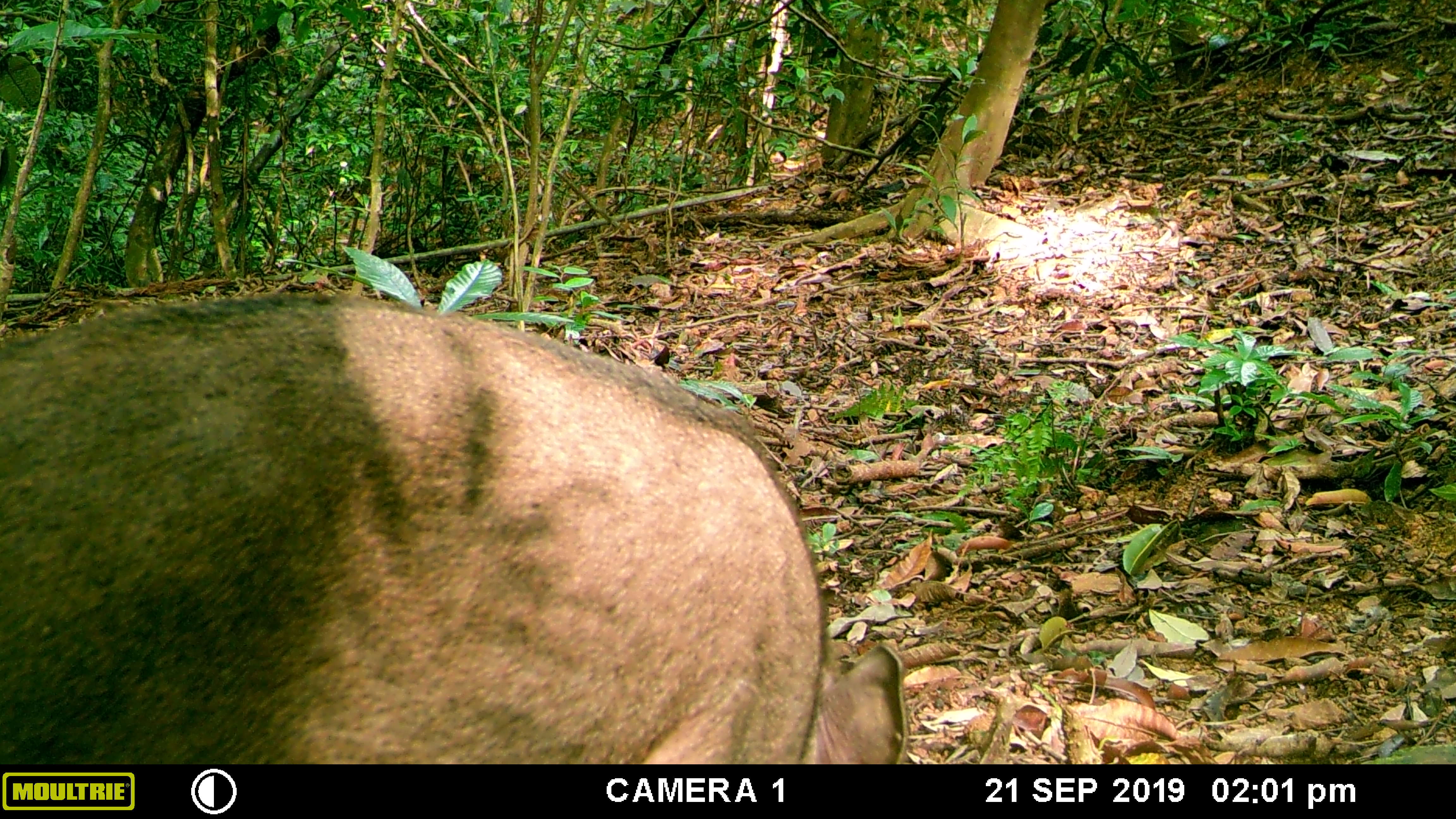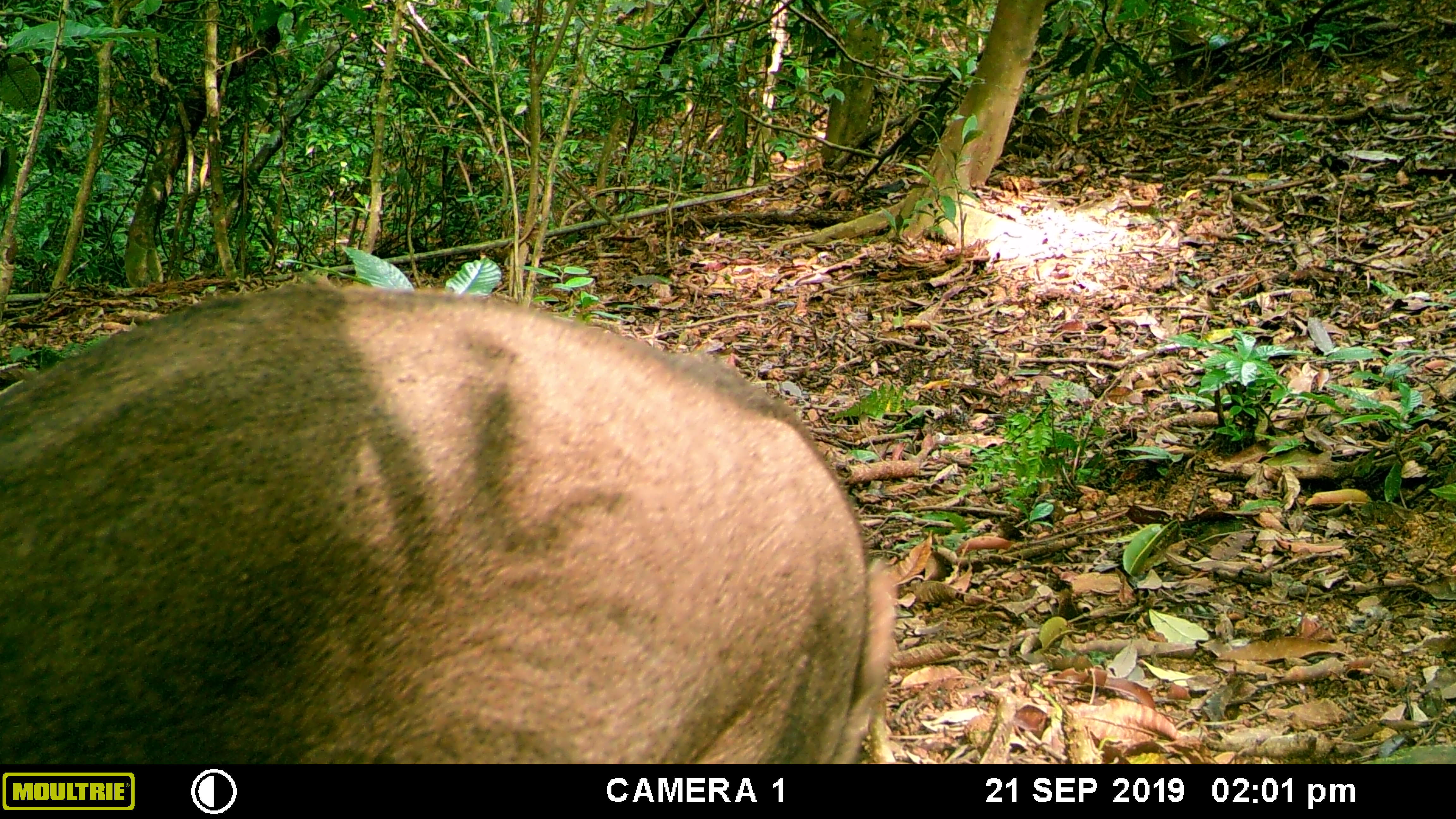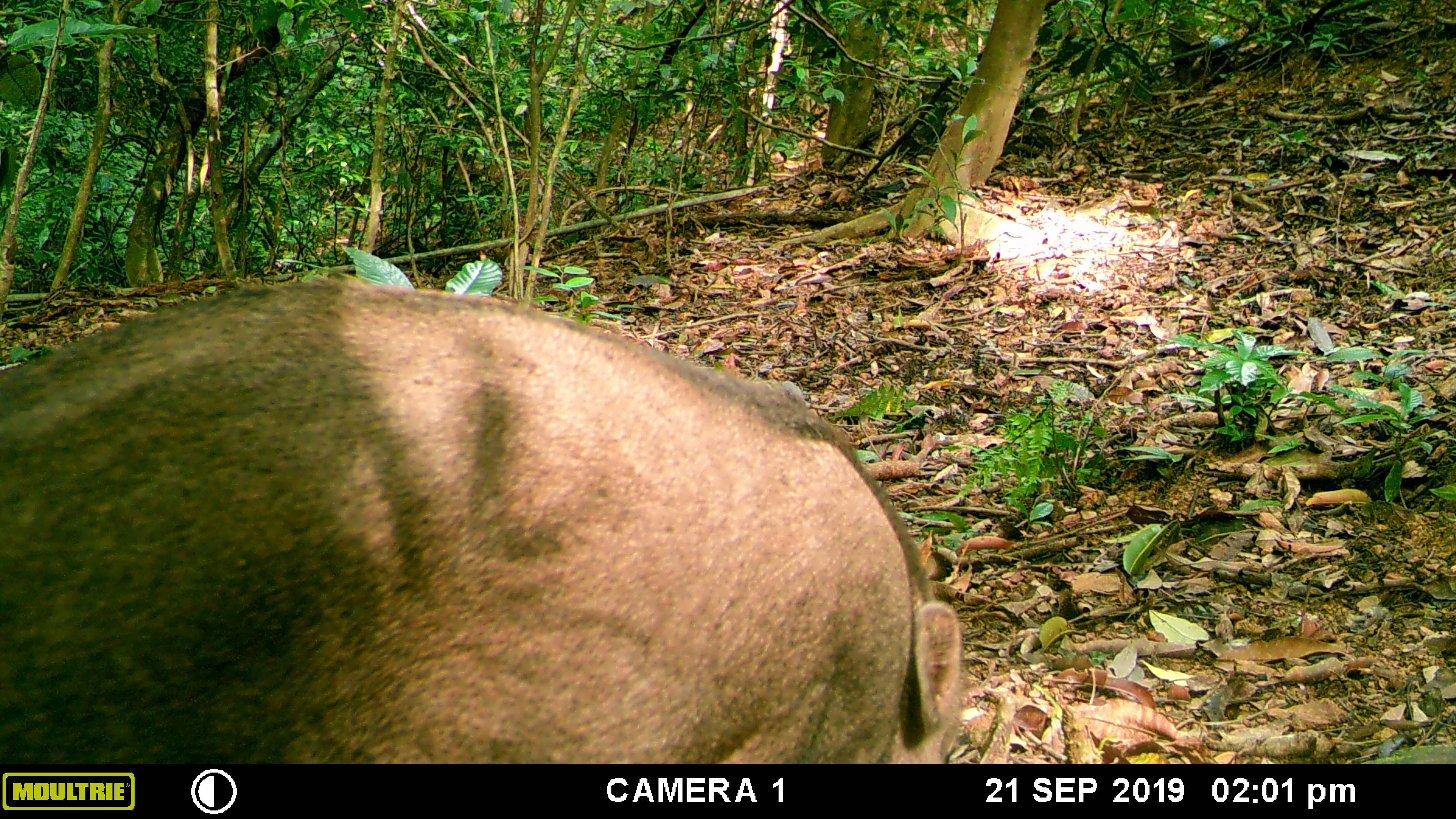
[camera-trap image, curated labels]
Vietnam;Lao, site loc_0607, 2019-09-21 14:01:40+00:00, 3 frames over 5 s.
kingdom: Animalia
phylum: Chordata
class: Mammalia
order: Artiodactyla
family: Suidae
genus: Sus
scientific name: Sus scrofa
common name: eurasian wild pig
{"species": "eurasian wild pig (Sus scrofa)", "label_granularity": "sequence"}